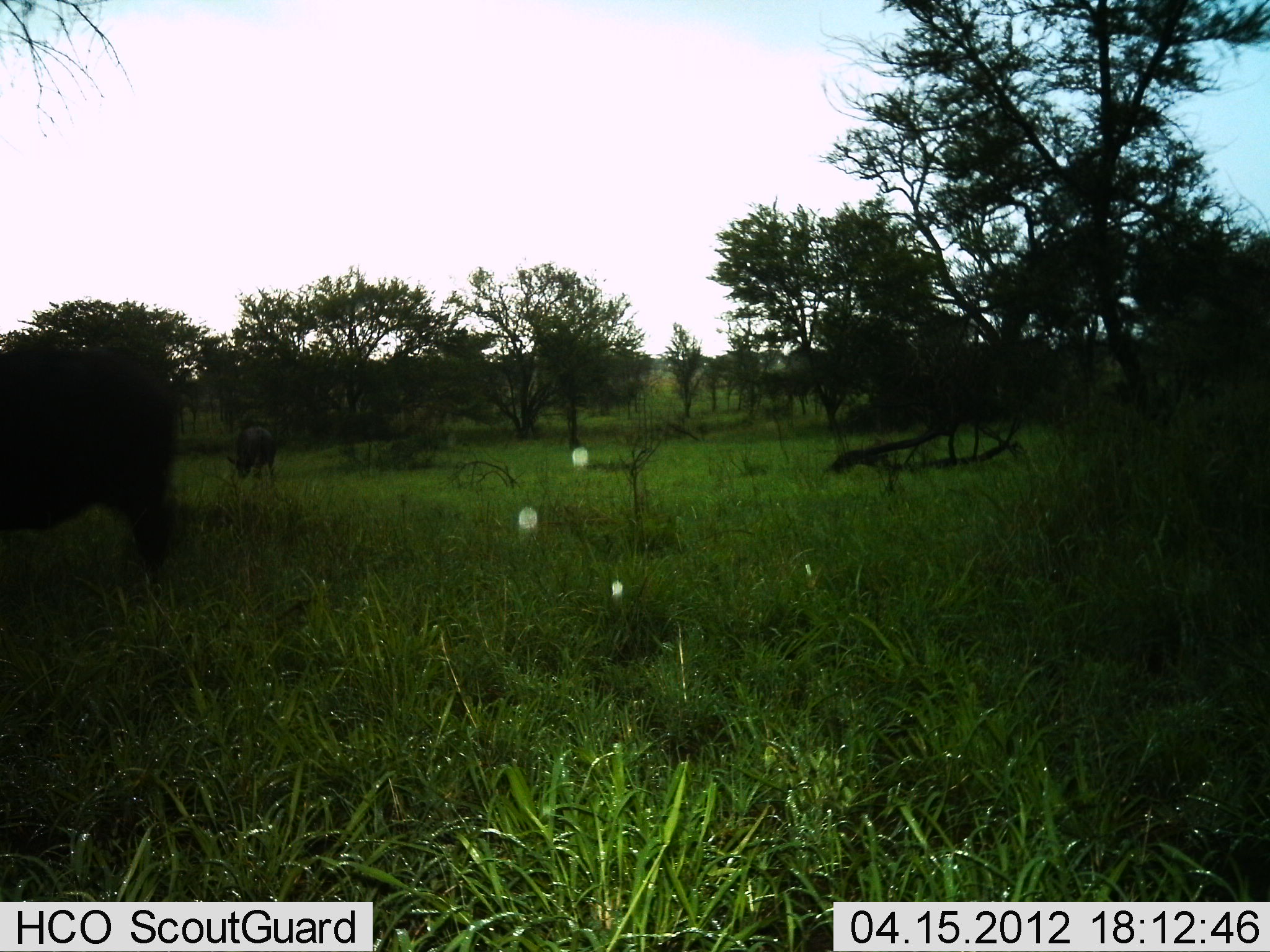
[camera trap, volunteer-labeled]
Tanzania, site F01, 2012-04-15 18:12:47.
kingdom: Animalia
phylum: Chordata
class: Mammalia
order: Artiodactyla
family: Bovidae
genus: Syncerus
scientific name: Syncerus caffer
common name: cape buffalo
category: buffalo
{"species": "buffalo (cape buffalo) (Syncerus caffer)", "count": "2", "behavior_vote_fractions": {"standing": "58%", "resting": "0%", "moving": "0%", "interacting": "0%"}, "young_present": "8%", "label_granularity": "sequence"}